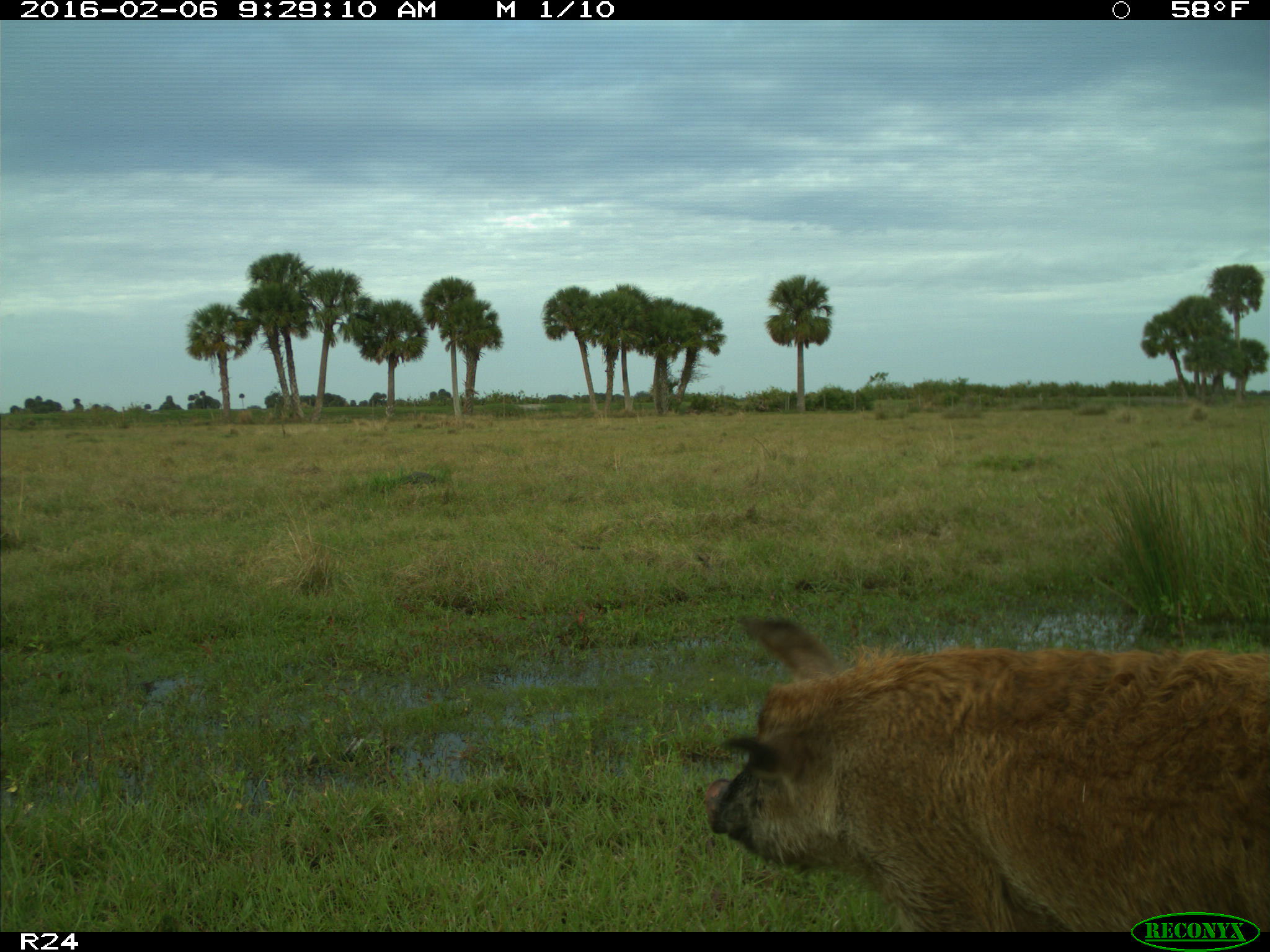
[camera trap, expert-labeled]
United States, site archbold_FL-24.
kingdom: Animalia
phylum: Chordata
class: Mammalia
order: Artiodactyla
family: Suidae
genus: Sus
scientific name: Sus scrofa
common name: wild boar